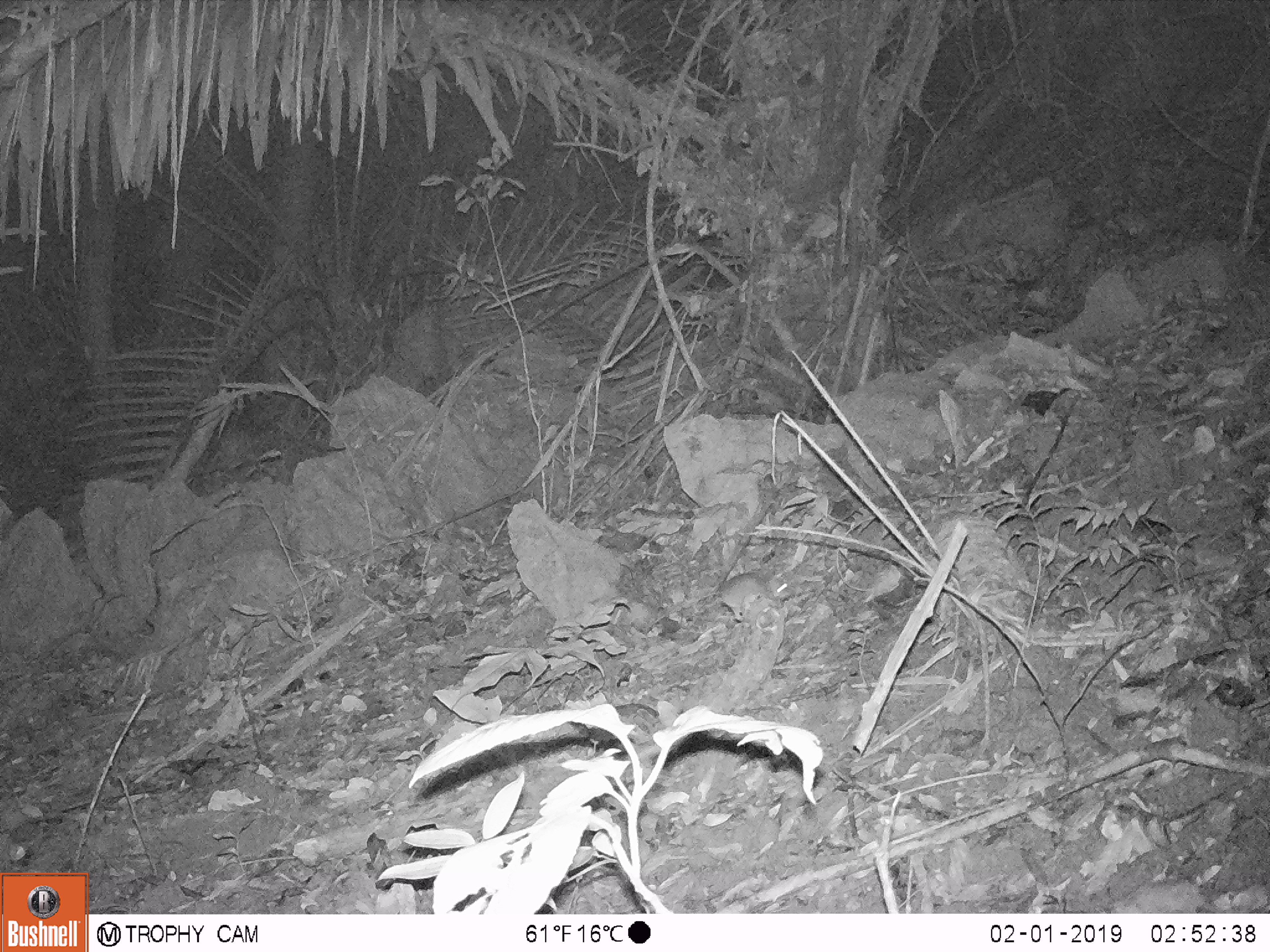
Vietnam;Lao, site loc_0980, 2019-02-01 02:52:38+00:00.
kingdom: Animalia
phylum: Chordata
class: Mammalia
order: Rodentia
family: Muridae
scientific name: Muridae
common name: old-world mice and rats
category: unidentified murid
Unidentified murid (old-world mice and rats) (Muridae). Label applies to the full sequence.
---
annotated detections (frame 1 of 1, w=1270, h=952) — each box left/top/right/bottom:
unidentified murid: 646/571/790/620